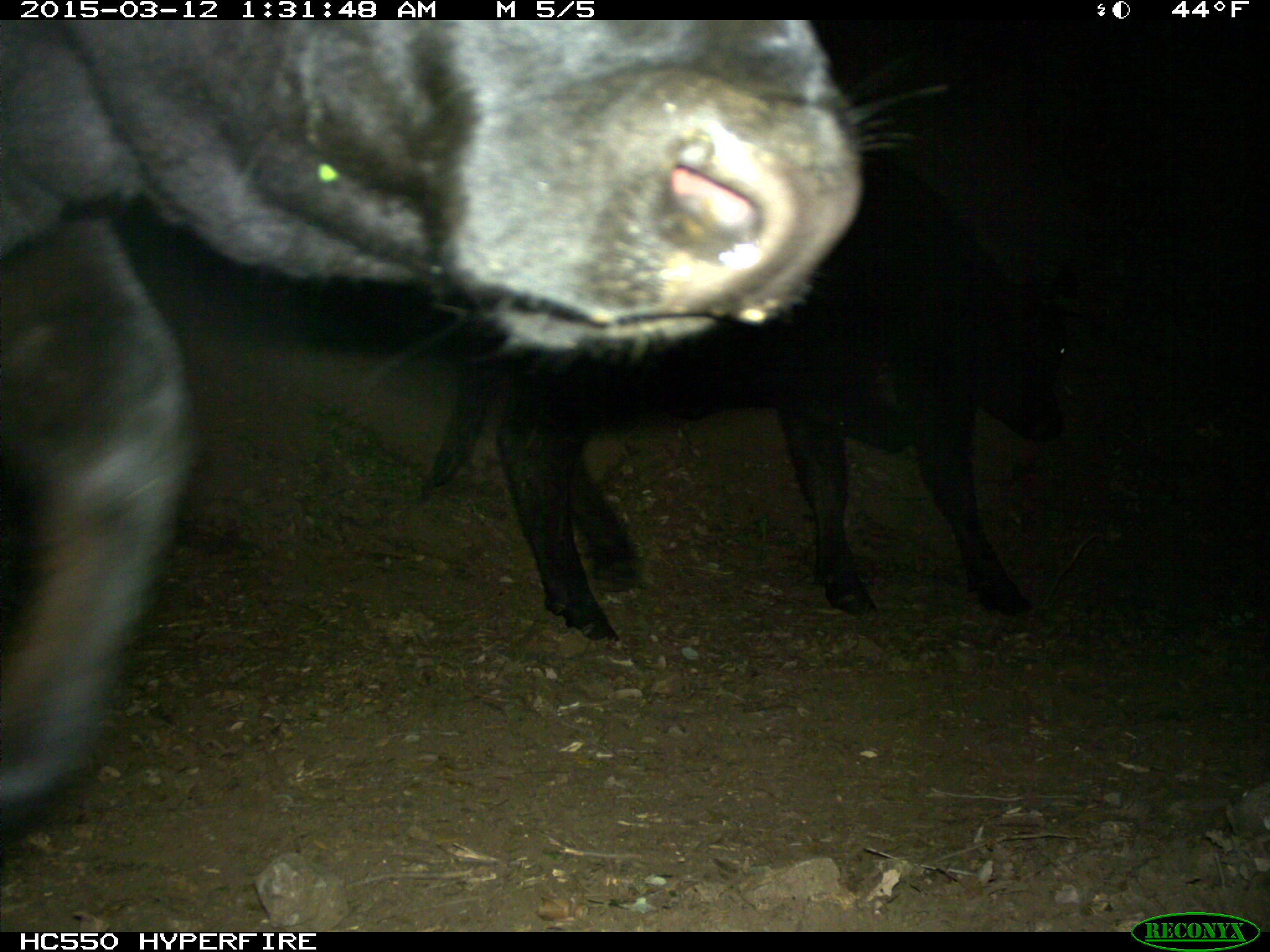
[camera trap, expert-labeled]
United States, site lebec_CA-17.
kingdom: Animalia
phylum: Chordata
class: Mammalia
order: Artiodactyla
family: Bovidae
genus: Bos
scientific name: Bos taurus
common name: domestic cow